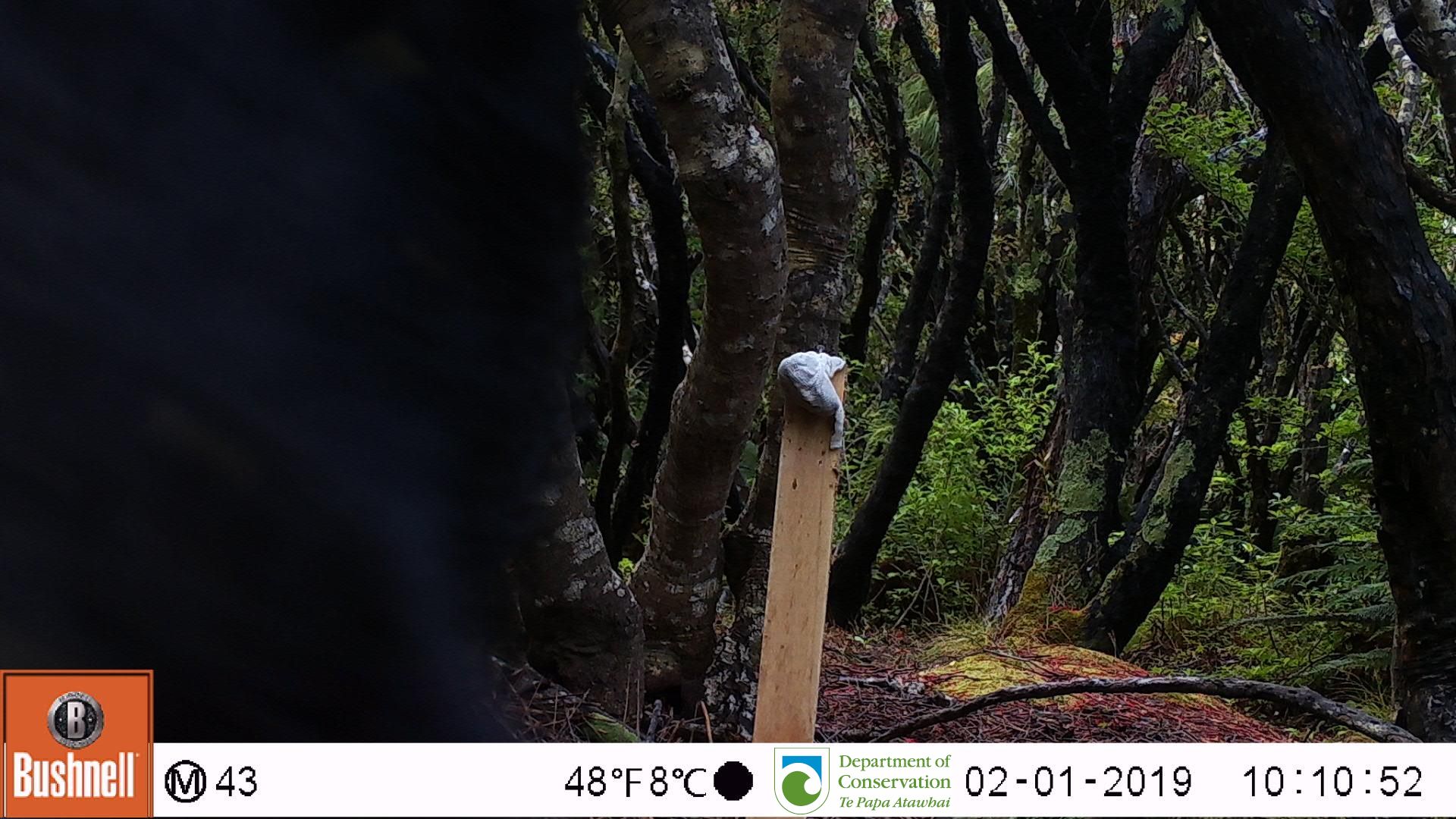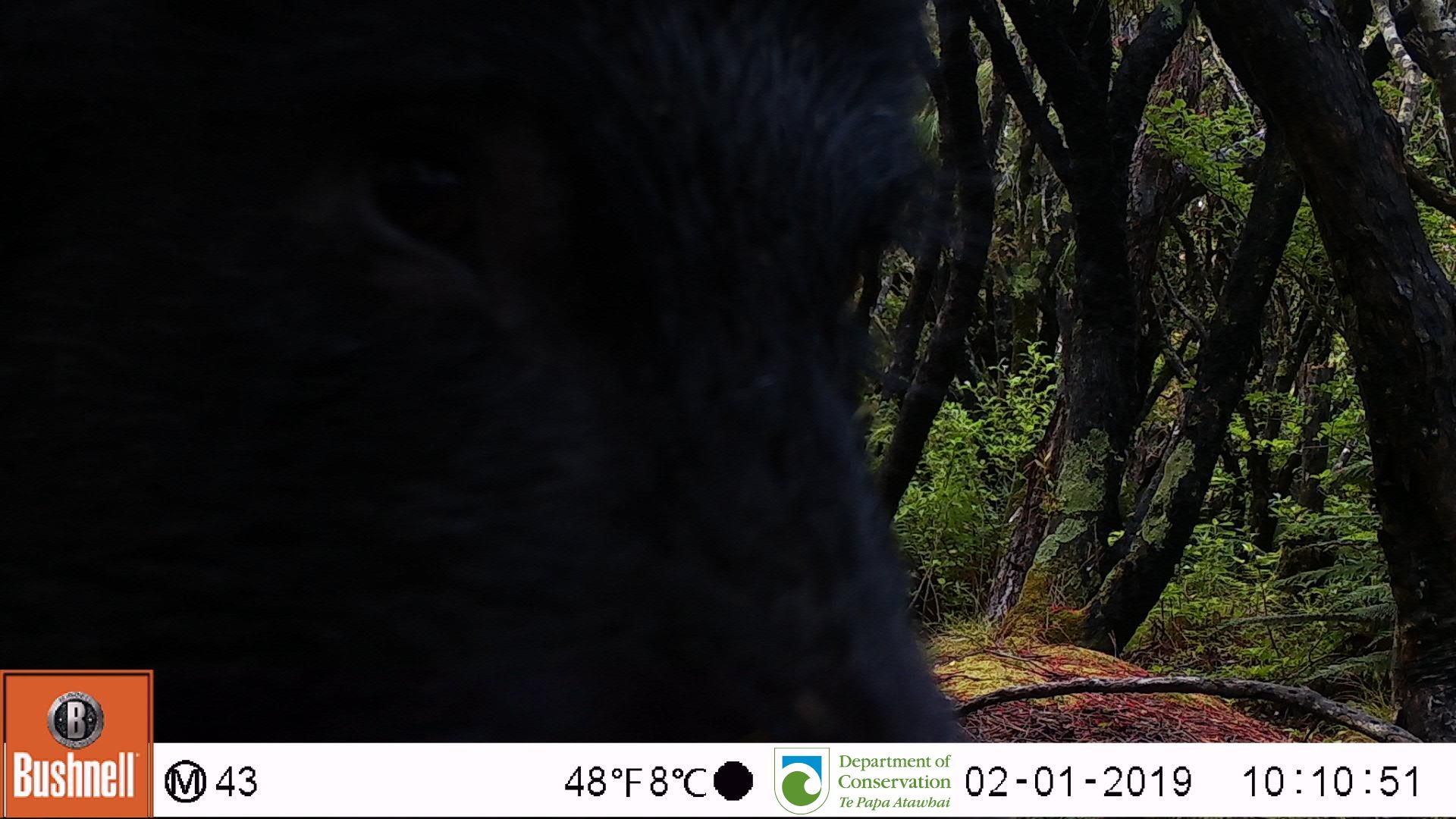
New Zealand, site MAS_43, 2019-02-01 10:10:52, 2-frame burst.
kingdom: Animalia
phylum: Chordata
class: Mammalia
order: Artiodactyla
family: Suidae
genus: Sus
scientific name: Sus scrofa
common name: pig